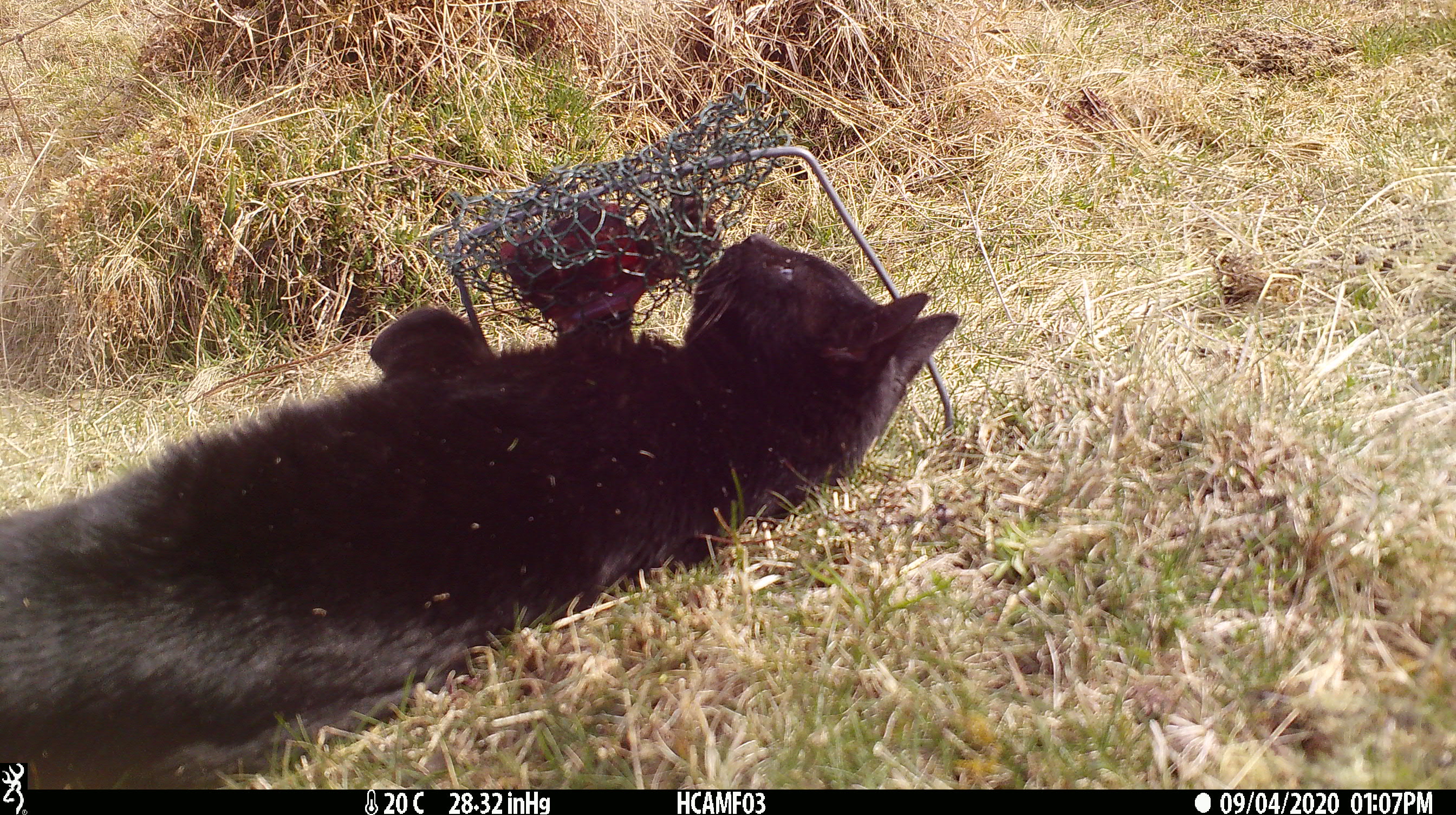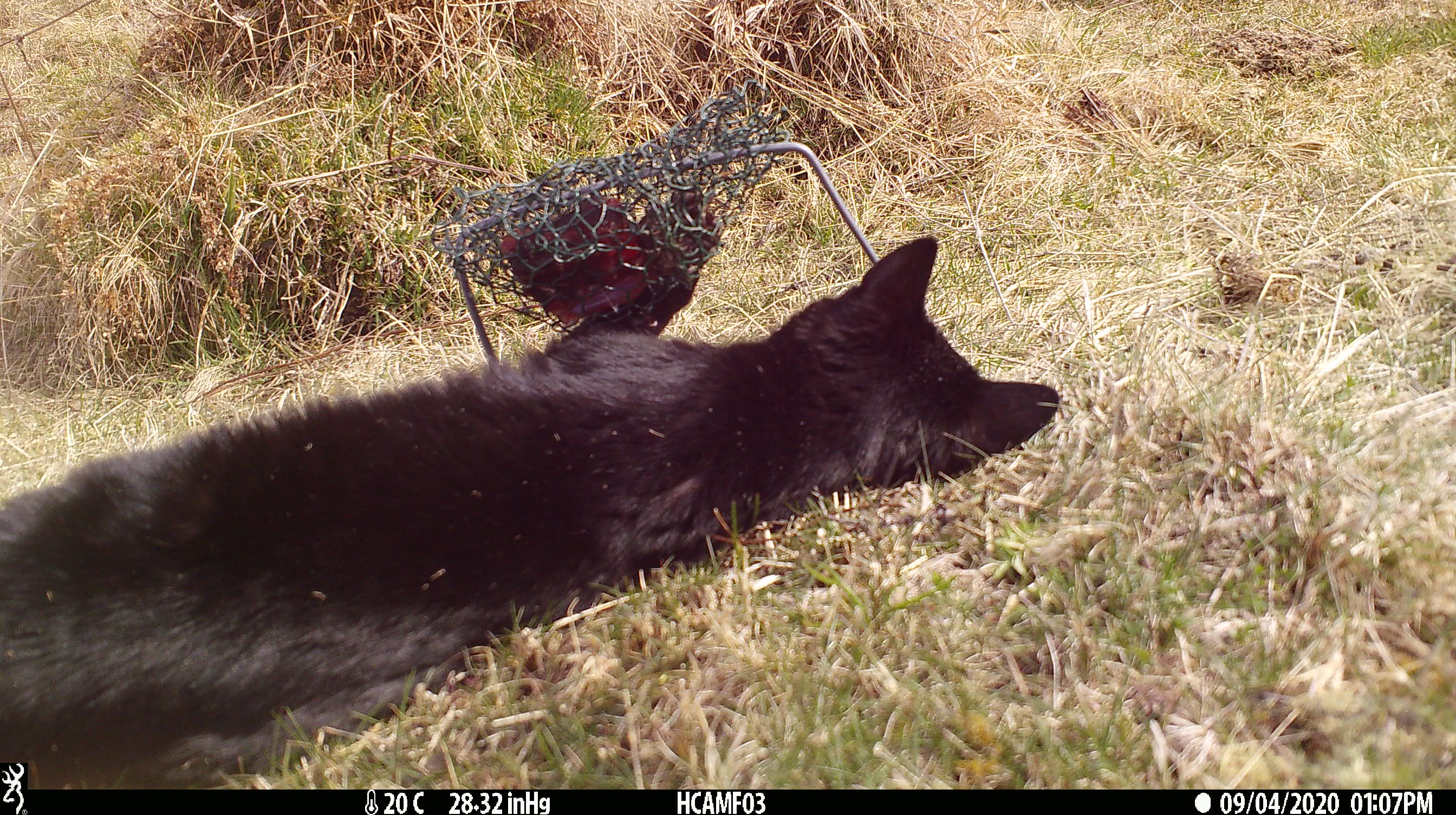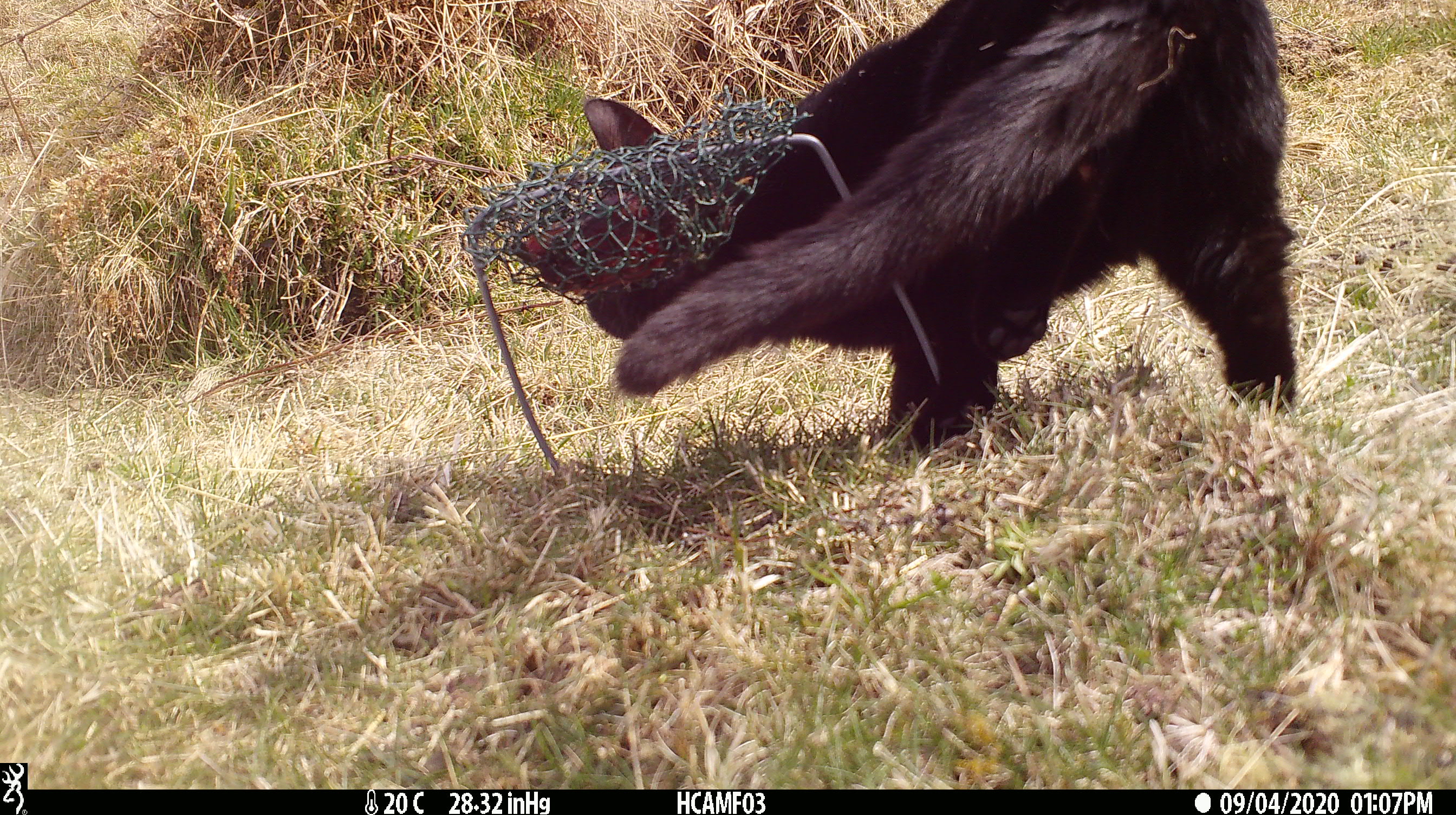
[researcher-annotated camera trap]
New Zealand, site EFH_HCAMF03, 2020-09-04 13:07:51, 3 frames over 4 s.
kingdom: Animalia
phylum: Chordata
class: Mammalia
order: Carnivora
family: Felidae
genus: Felis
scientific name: Felis catus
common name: domestic cat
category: cat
Cat (domestic cat) (Felis catus).